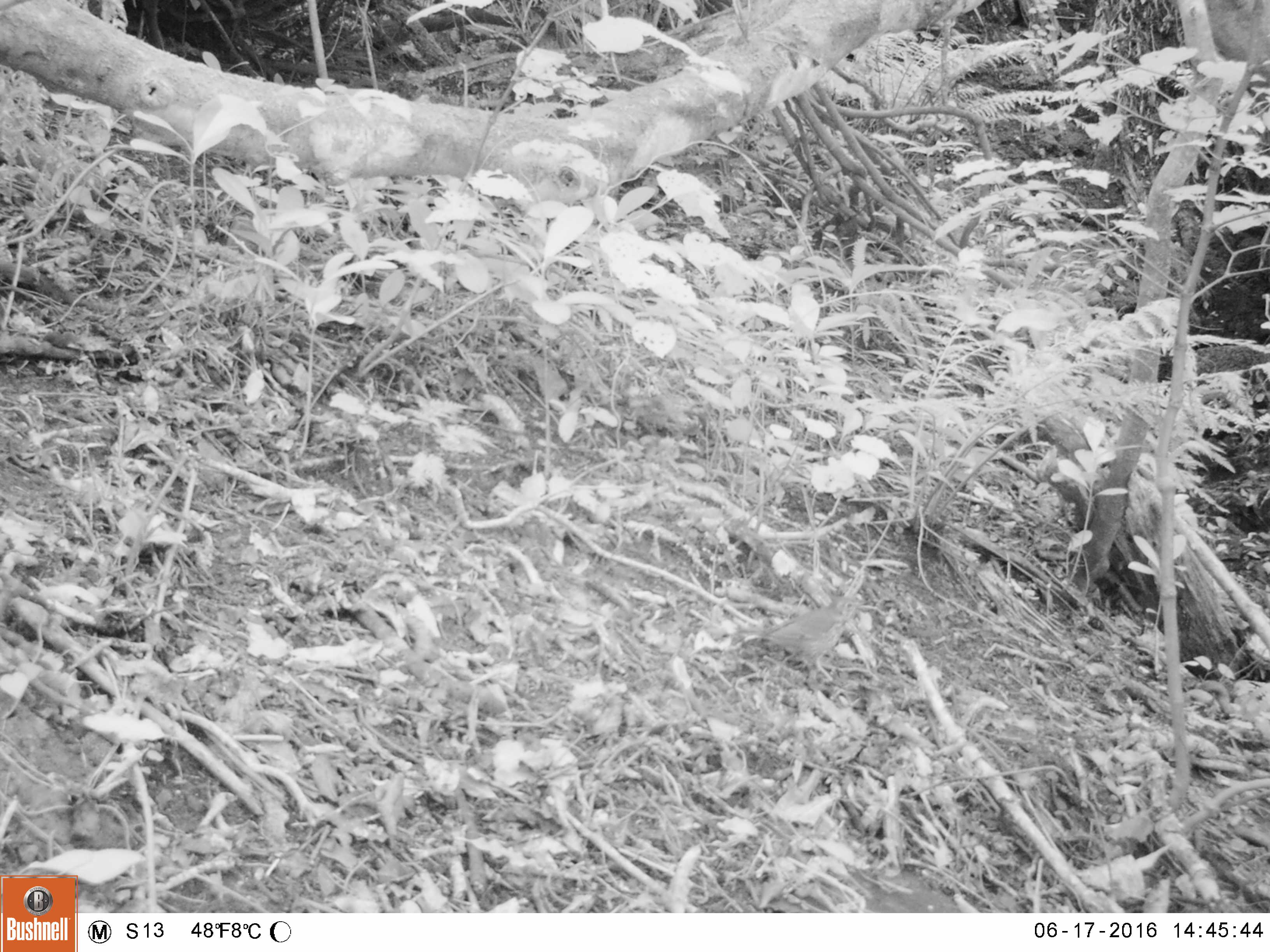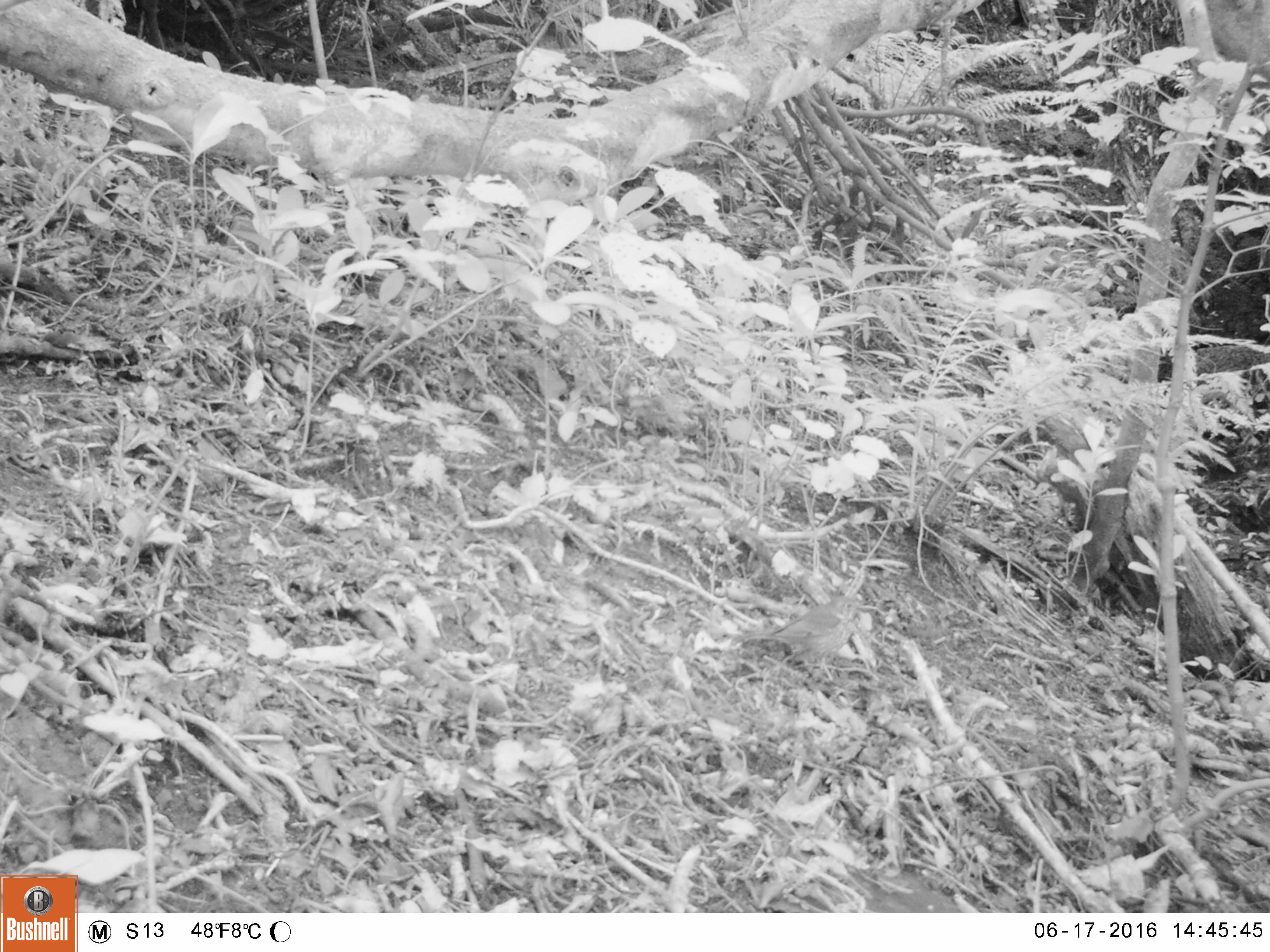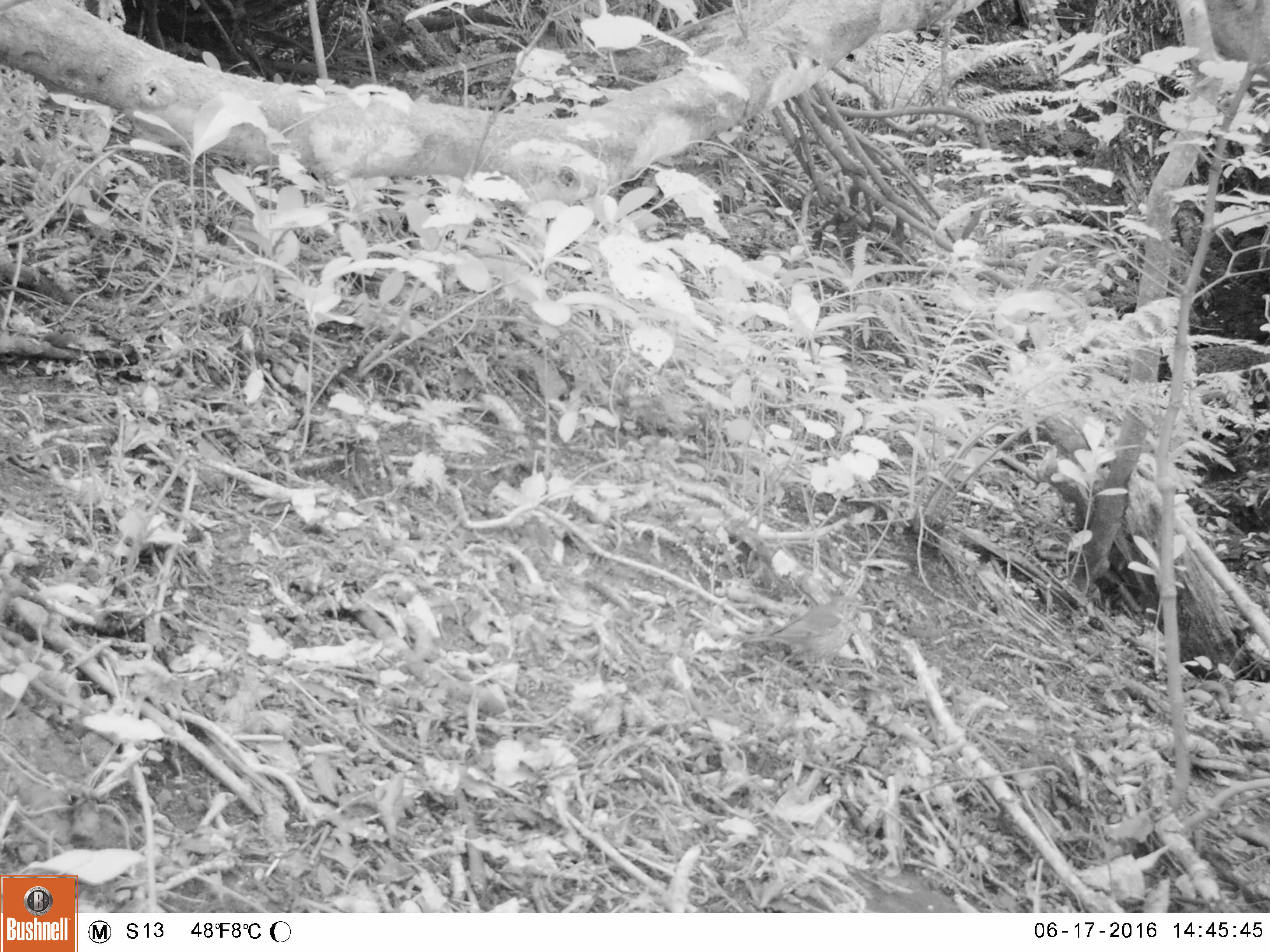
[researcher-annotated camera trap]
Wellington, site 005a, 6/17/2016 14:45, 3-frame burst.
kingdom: Animalia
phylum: Chordata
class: Aves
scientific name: Aves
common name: bird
Bird (Aves).